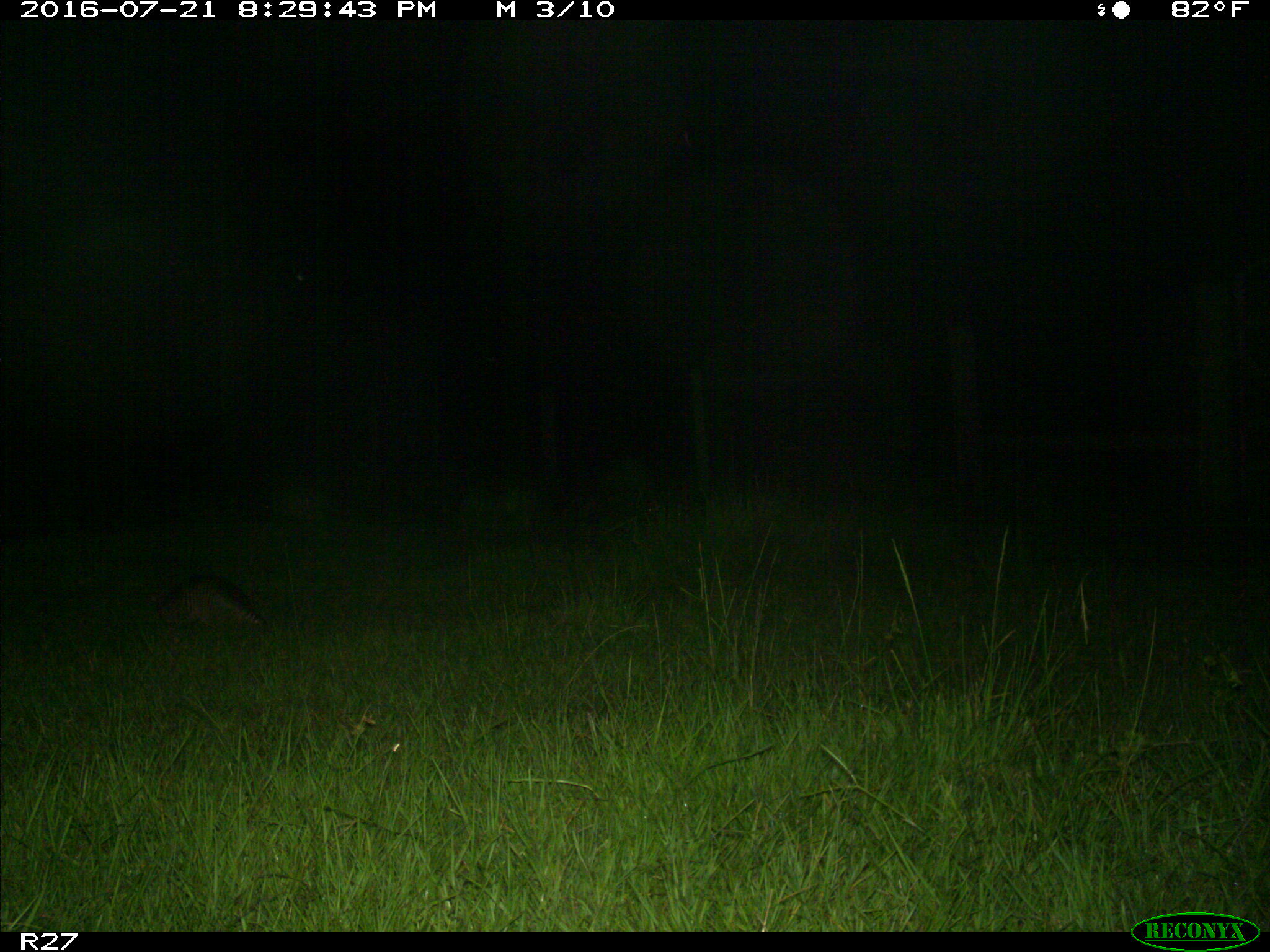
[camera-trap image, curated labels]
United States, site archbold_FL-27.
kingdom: Animalia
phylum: Chordata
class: Mammalia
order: Cingulata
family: Dasypodidae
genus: Dasypus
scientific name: Dasypus novemcinctus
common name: nine-banded armadillo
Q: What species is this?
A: Dasypus novemcinctus (nine-banded armadillo).